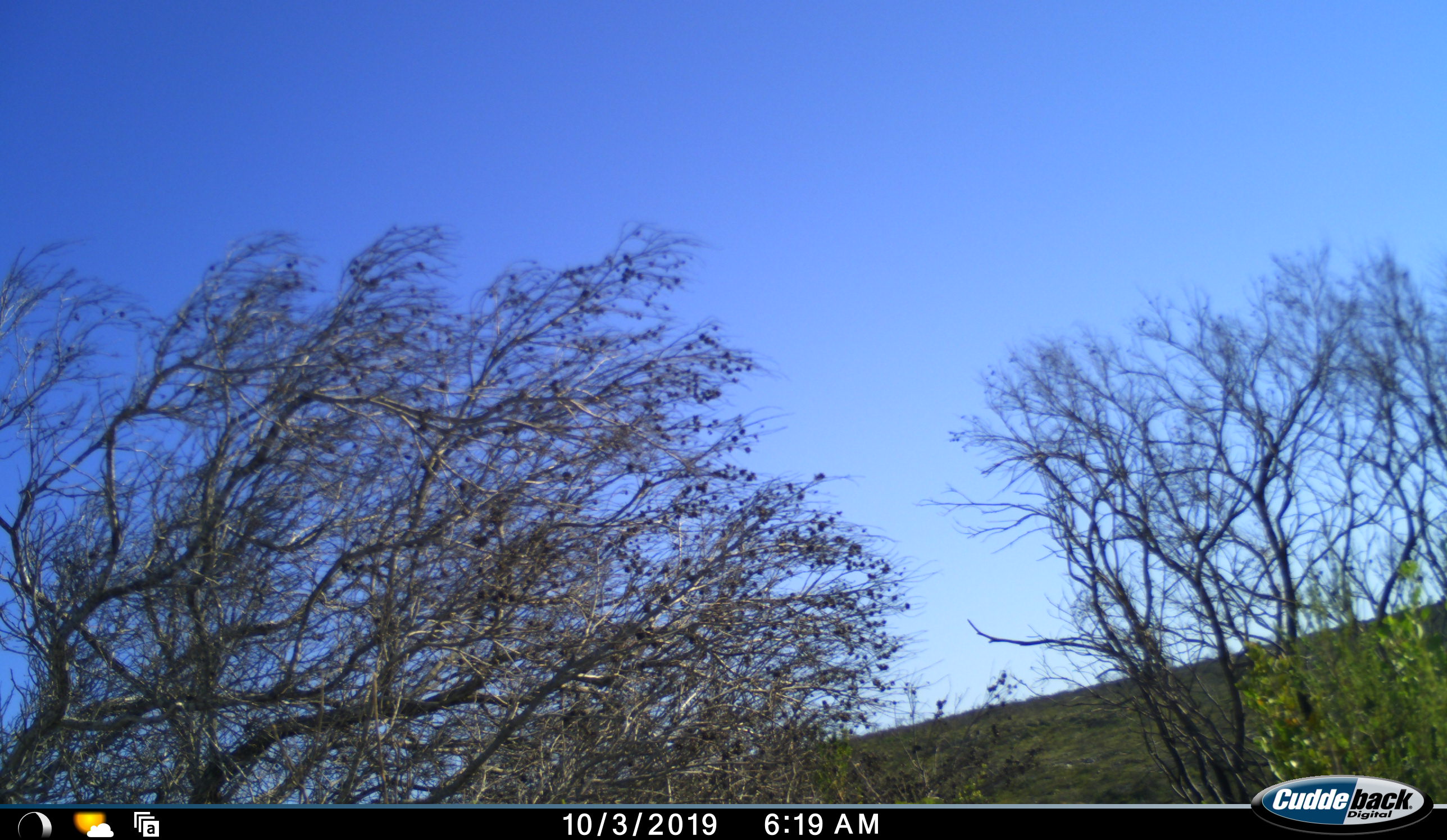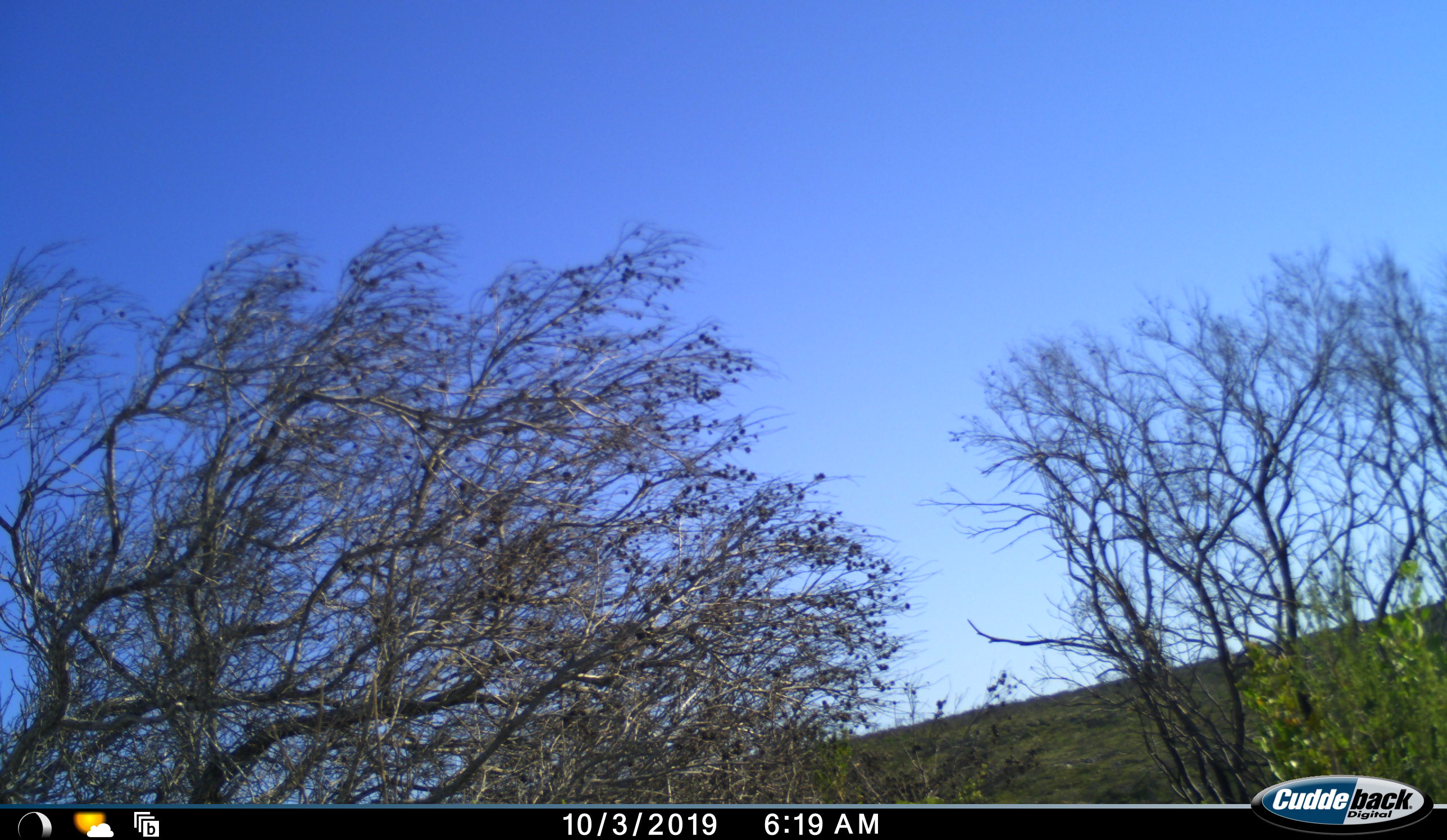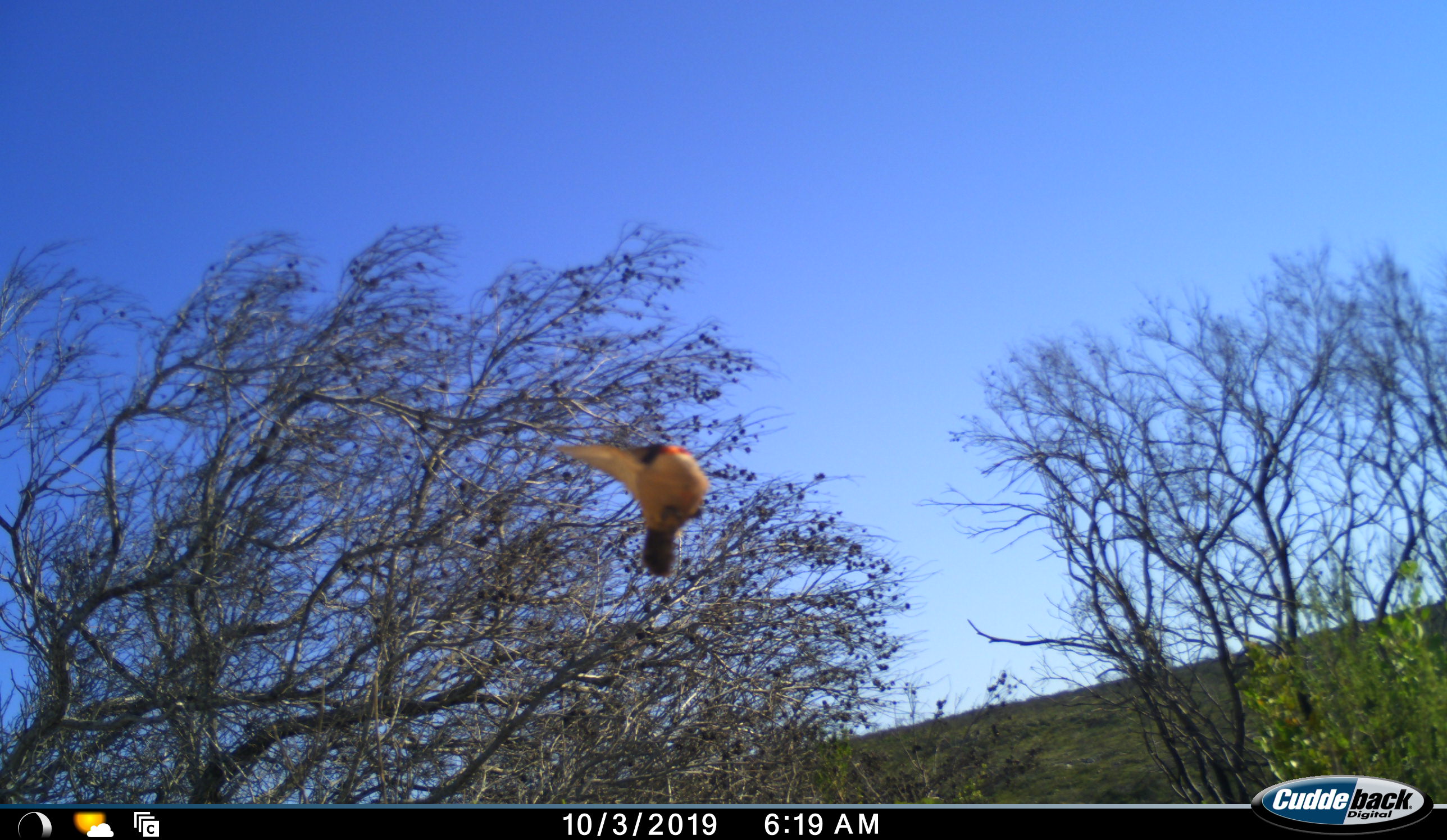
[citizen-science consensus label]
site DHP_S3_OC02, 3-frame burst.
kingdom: Animalia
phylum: Chordata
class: Aves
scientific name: Aves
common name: bird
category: birdother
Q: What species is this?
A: Birdother (bird) (Aves).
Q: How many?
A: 1.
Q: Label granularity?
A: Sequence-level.